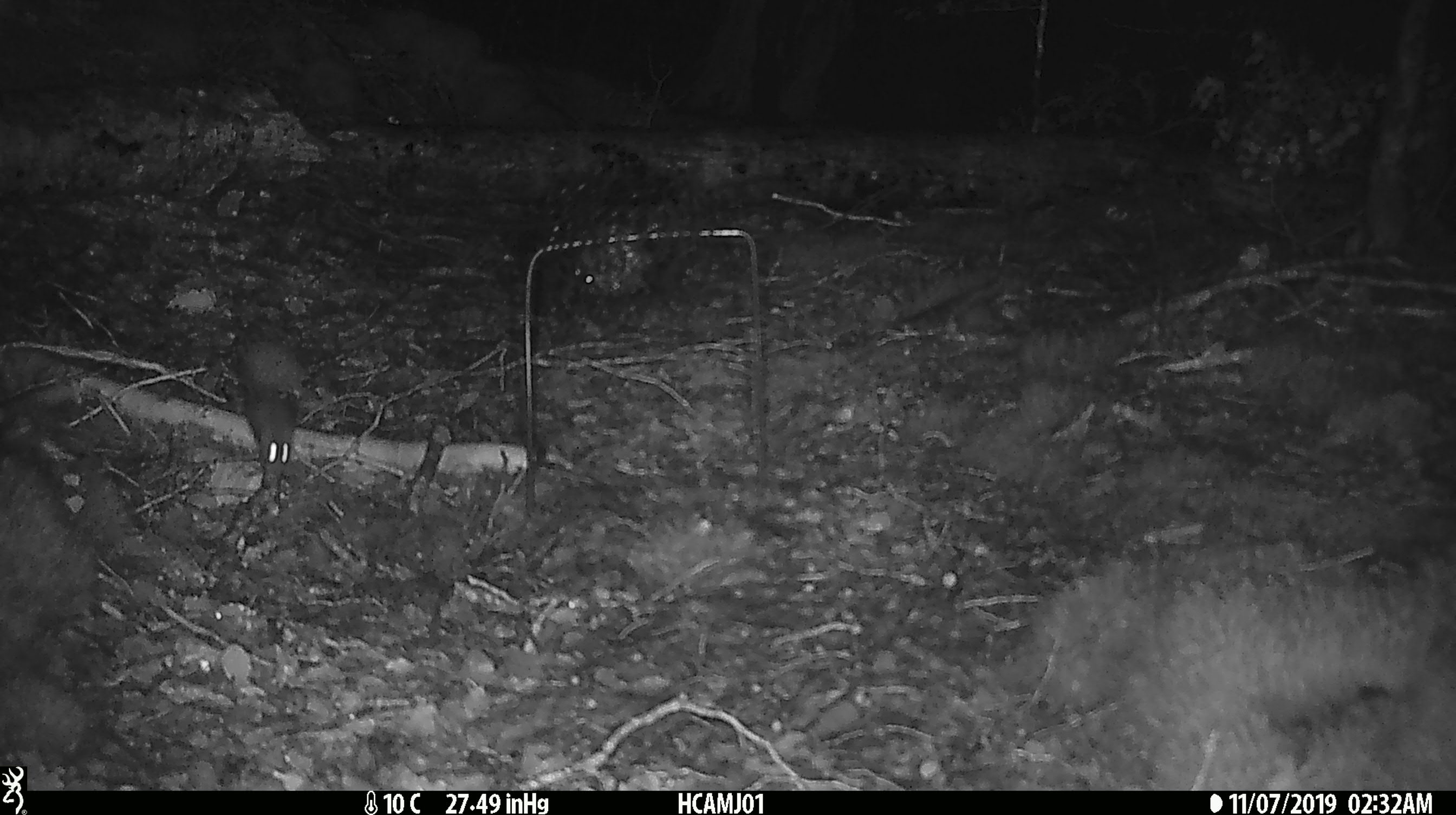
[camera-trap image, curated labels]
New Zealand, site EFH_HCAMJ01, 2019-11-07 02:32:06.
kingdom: Animalia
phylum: Chordata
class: Mammalia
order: Rodentia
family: Muridae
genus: Mus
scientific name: Mus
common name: mouse